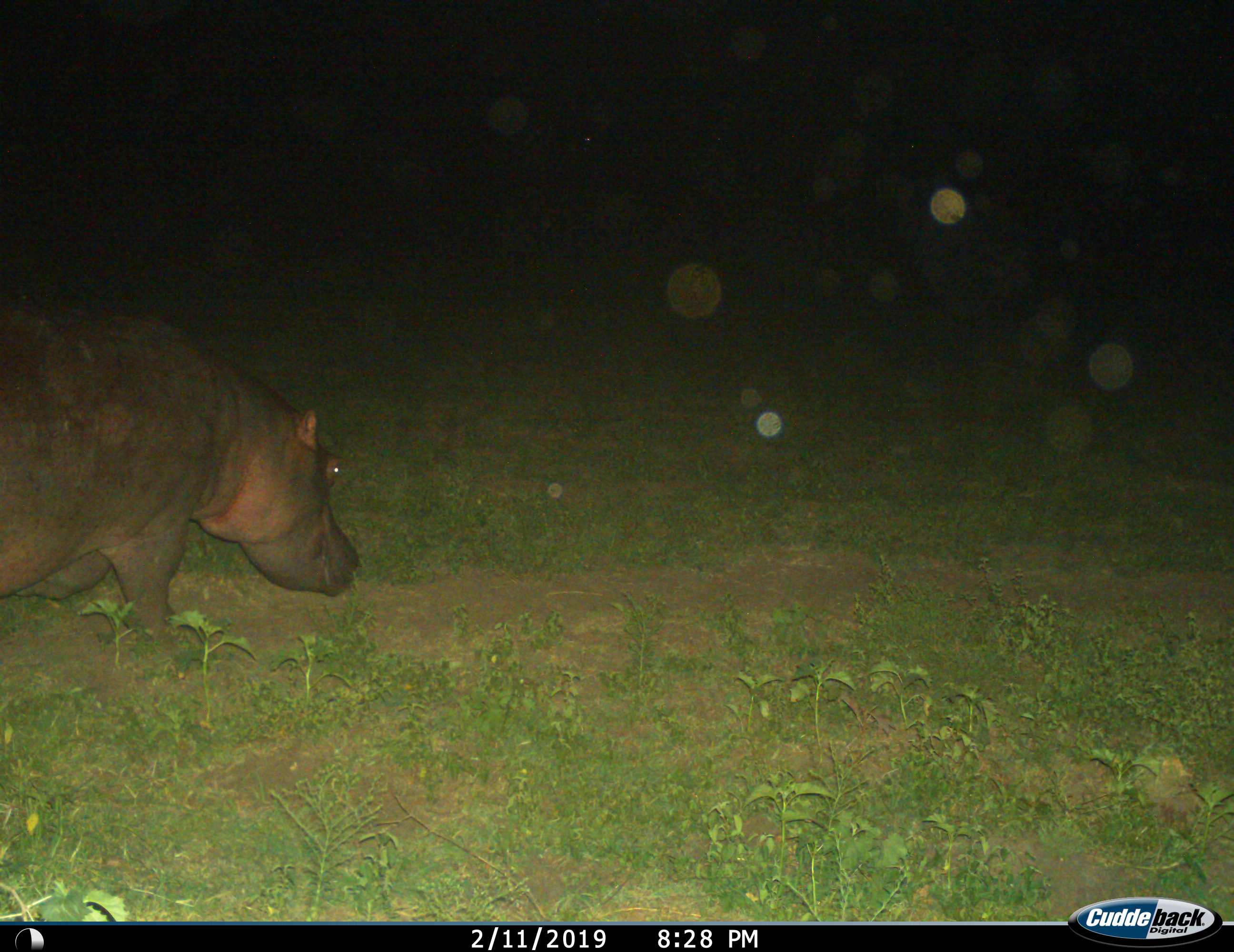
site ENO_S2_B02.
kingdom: Animalia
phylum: Chordata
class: Mammalia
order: Artiodactyla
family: Hippopotamidae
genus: Hippopotamus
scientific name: Hippopotamus amphibius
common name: hippopotamus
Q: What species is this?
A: Hippopotamus (Hippopotamus amphibius).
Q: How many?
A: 1.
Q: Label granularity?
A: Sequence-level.